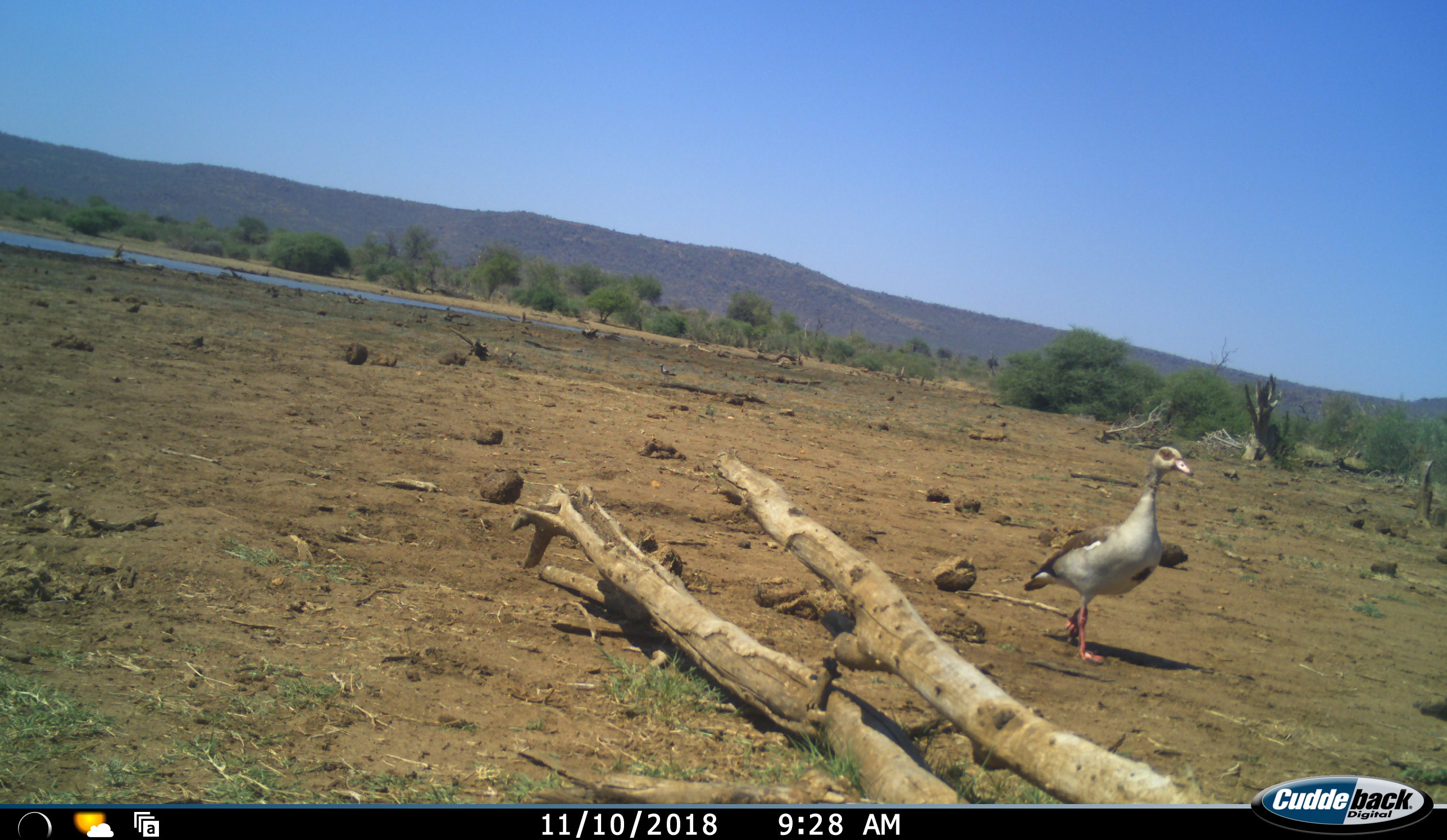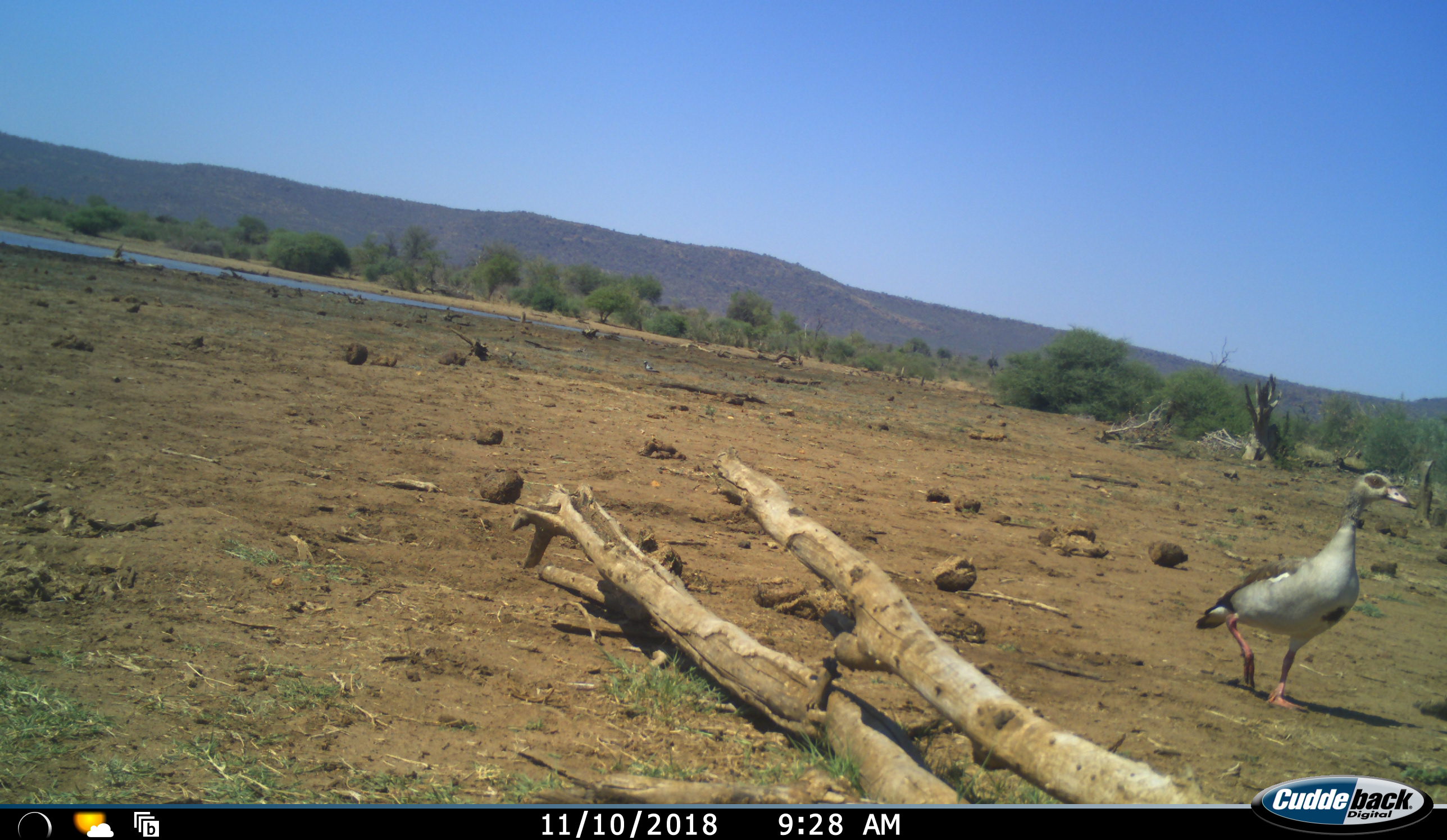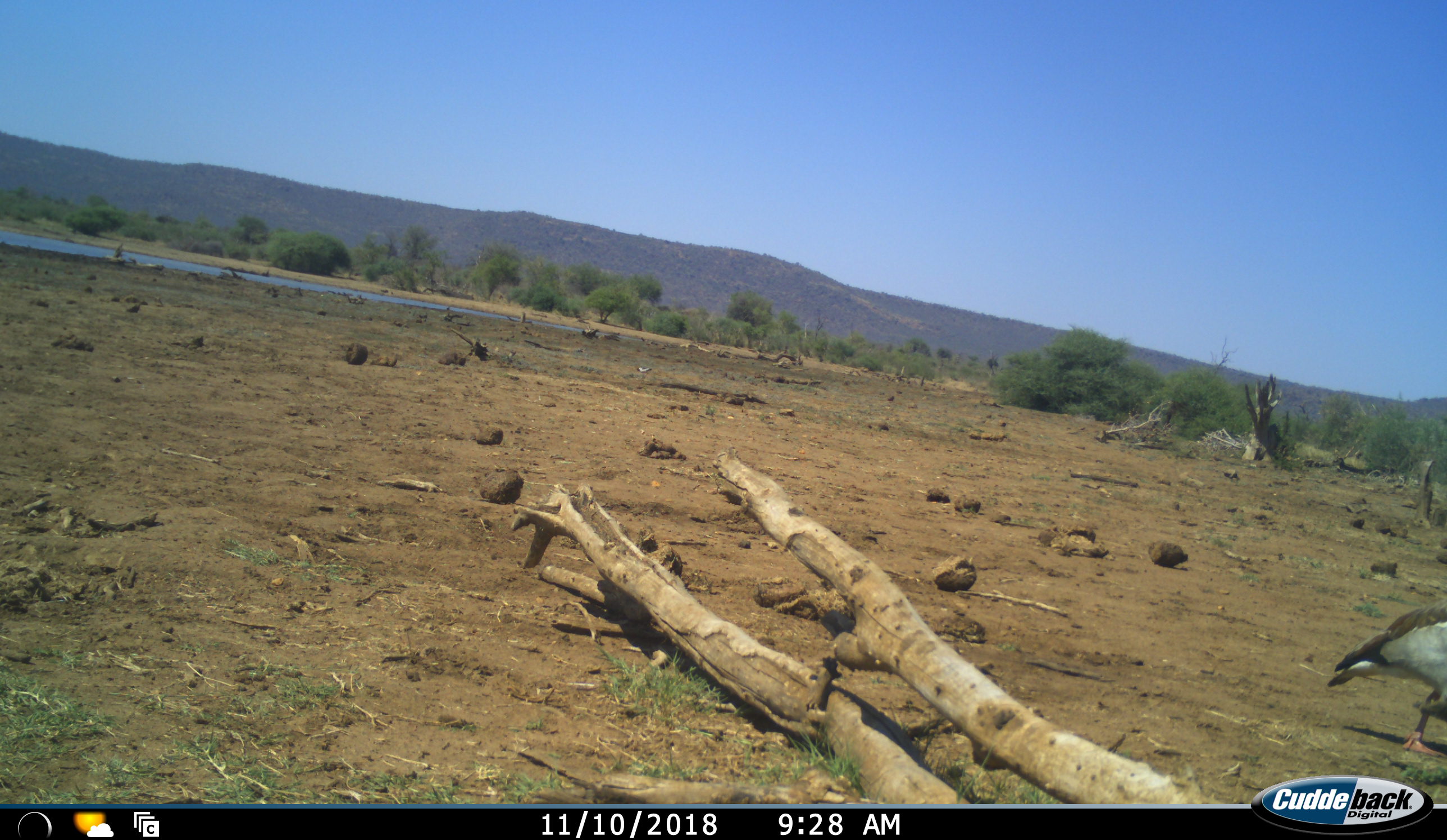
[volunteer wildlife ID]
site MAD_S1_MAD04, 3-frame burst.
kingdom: Animalia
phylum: Chordata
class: Aves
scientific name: Aves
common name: bird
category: birdother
Birdother (bird) (Aves), count 1. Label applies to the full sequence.